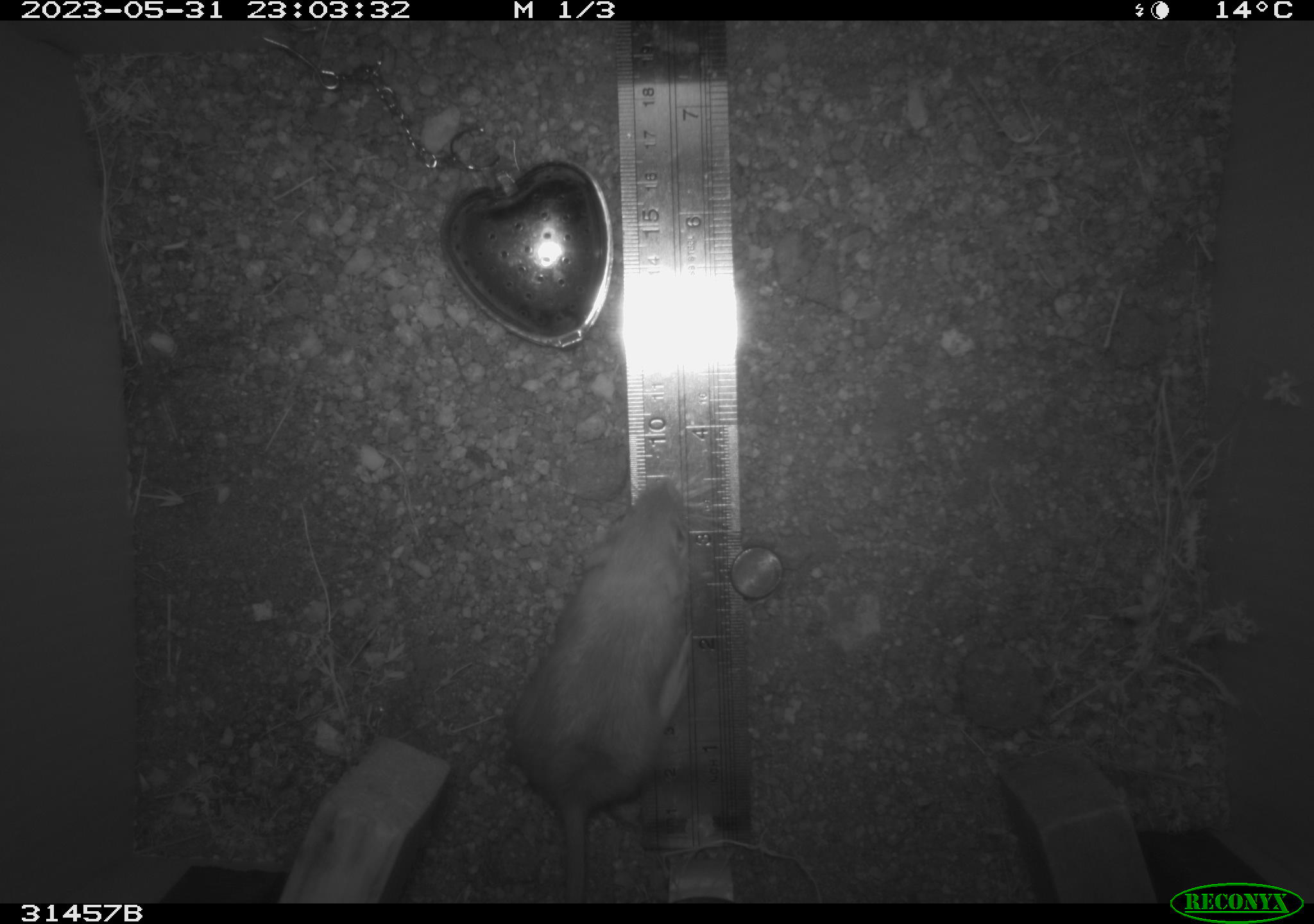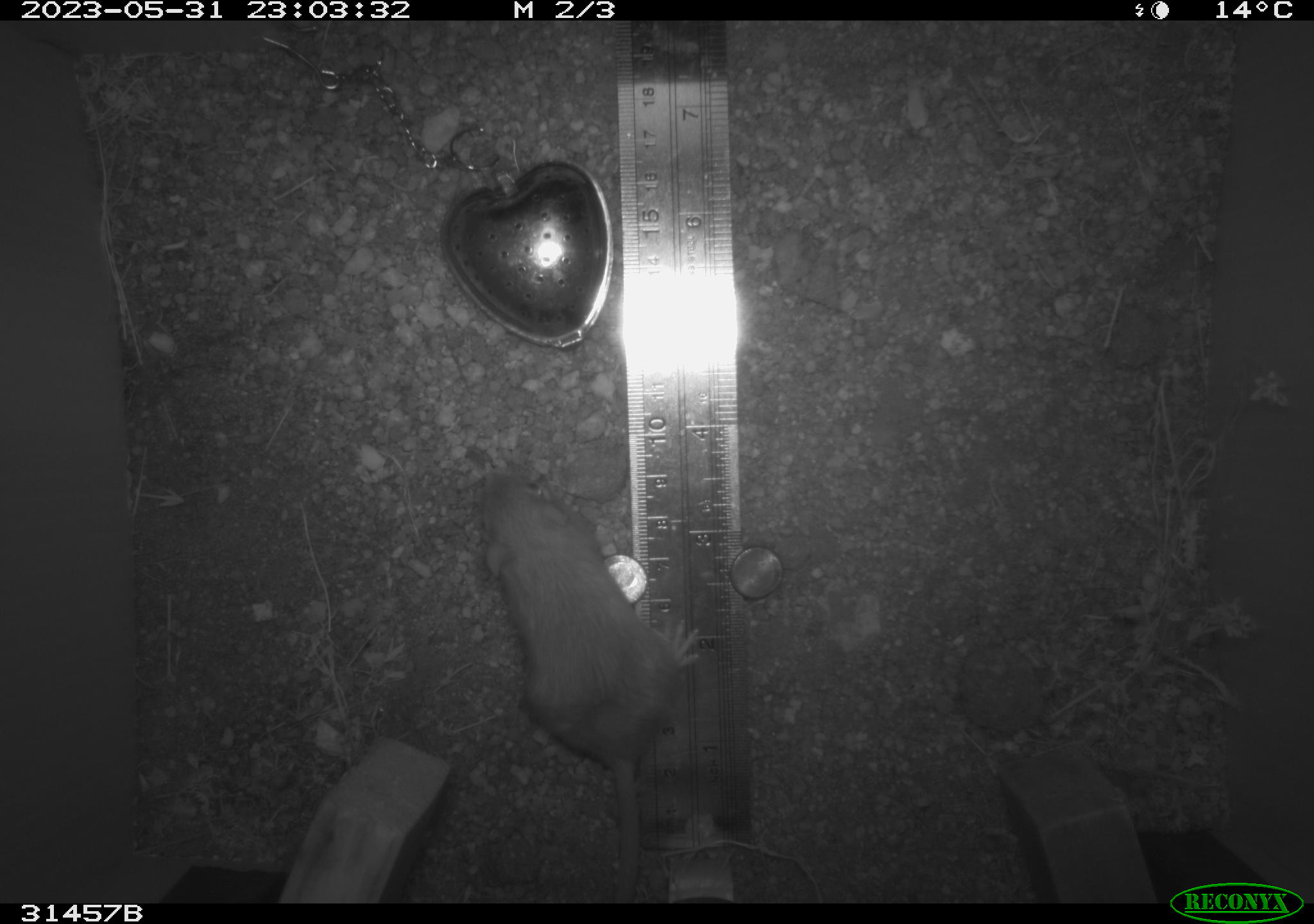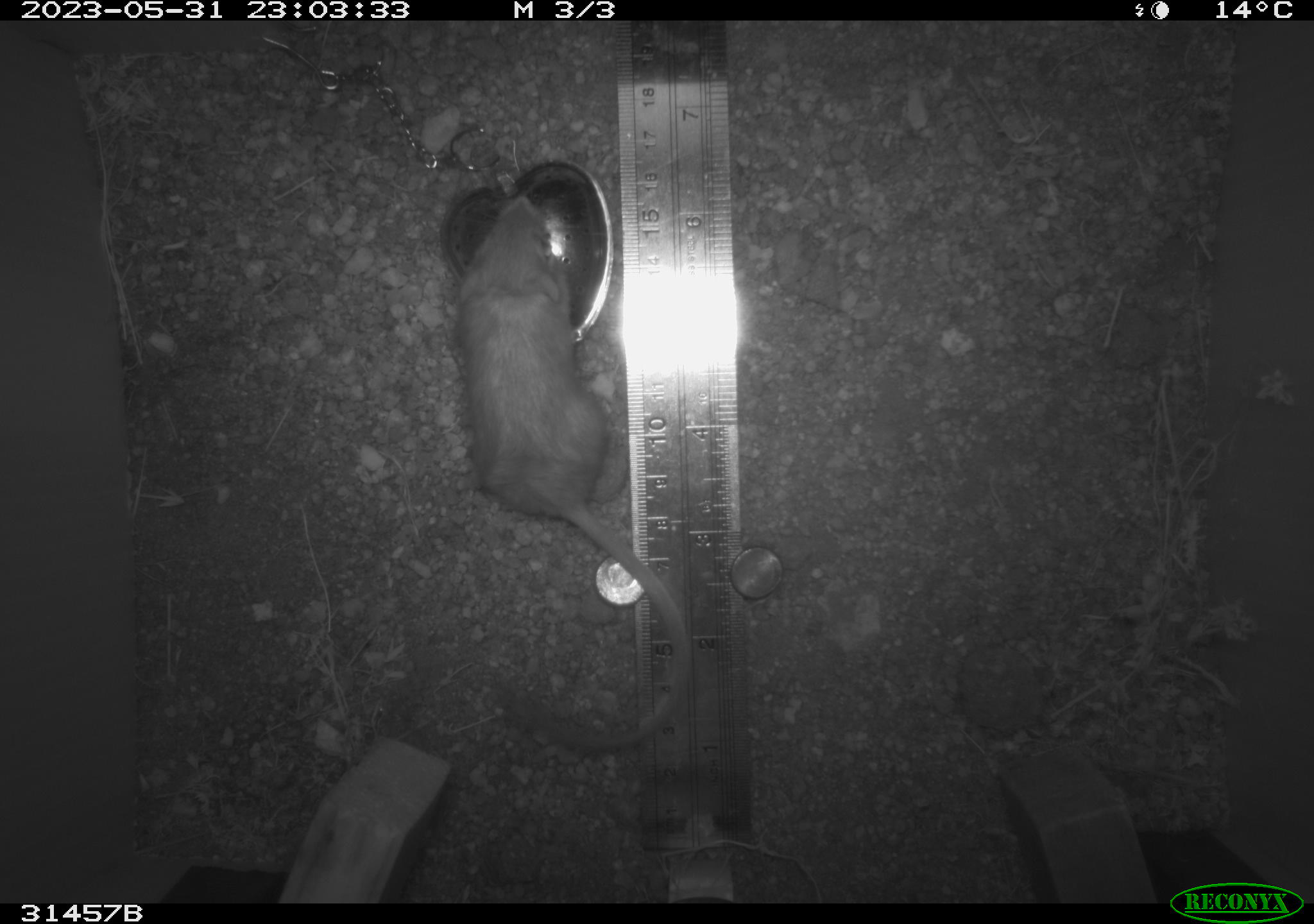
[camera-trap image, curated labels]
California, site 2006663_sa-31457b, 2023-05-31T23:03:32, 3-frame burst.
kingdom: Animalia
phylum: Chordata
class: Mammalia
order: Rodentia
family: Heteromyidae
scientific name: Heteromyidae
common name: kangaroo rats and pocket mice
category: heteromyidae family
Heteromyidae family (kangaroo rats and pocket mice) (Heteromyidae).